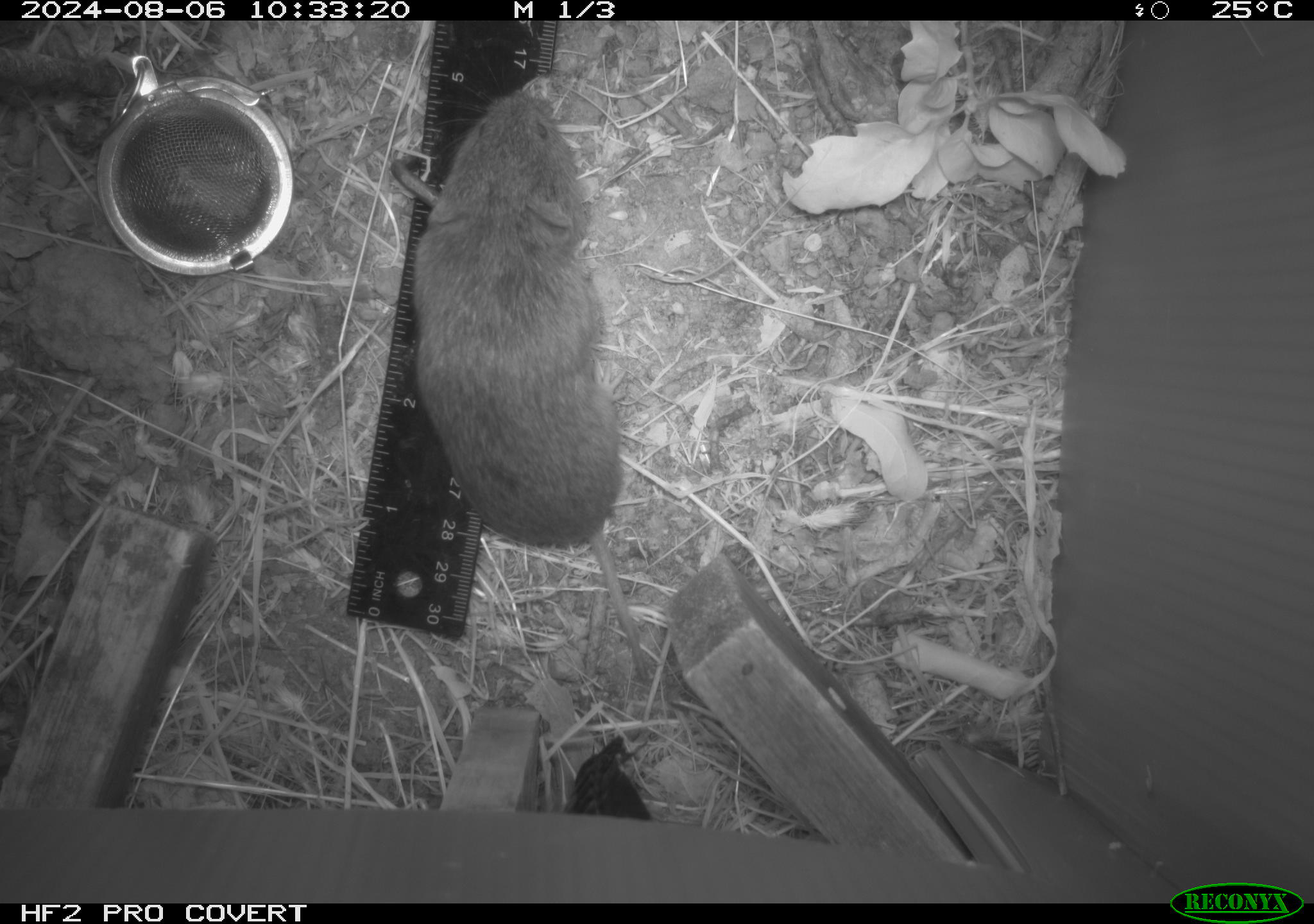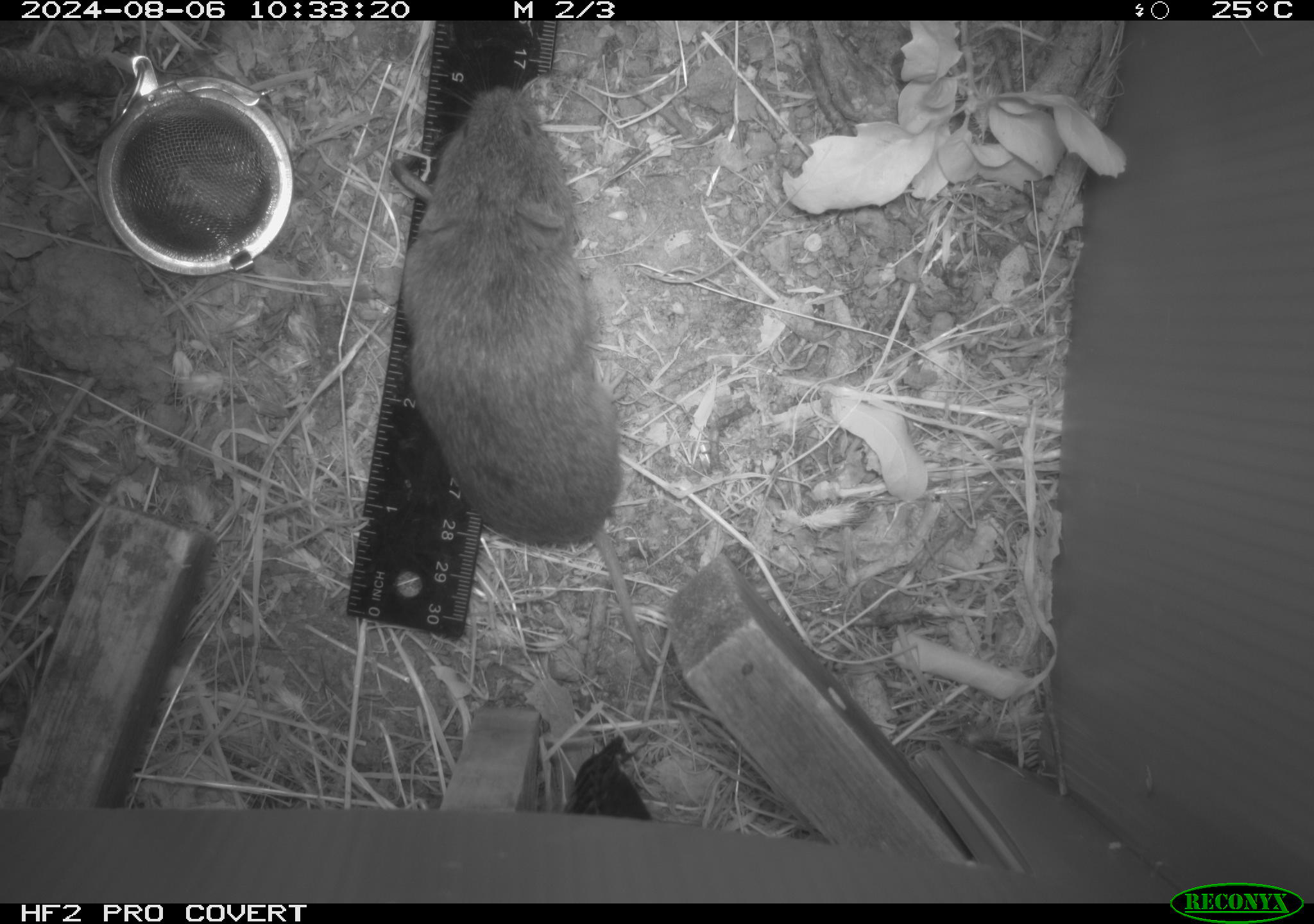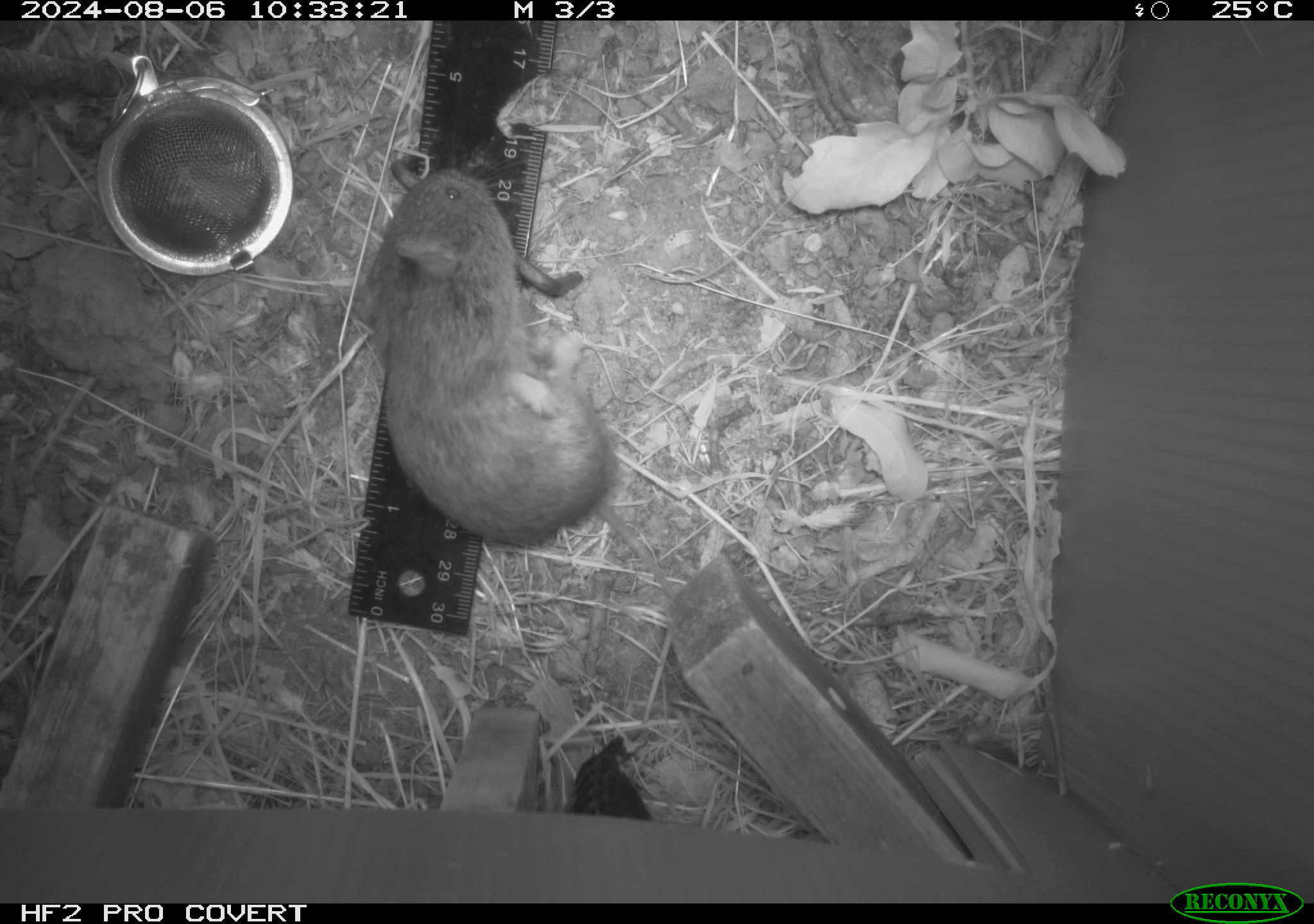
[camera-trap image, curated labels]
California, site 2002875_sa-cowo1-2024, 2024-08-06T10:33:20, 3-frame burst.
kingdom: Animalia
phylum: Chordata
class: Mammalia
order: Rodentia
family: Cricetidae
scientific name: Arvicolinae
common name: voles, lemmings, and muskrats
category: arvicolinae subfamily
Arvicolinae subfamily (voles, lemmings, and muskrats) (Arvicolinae).